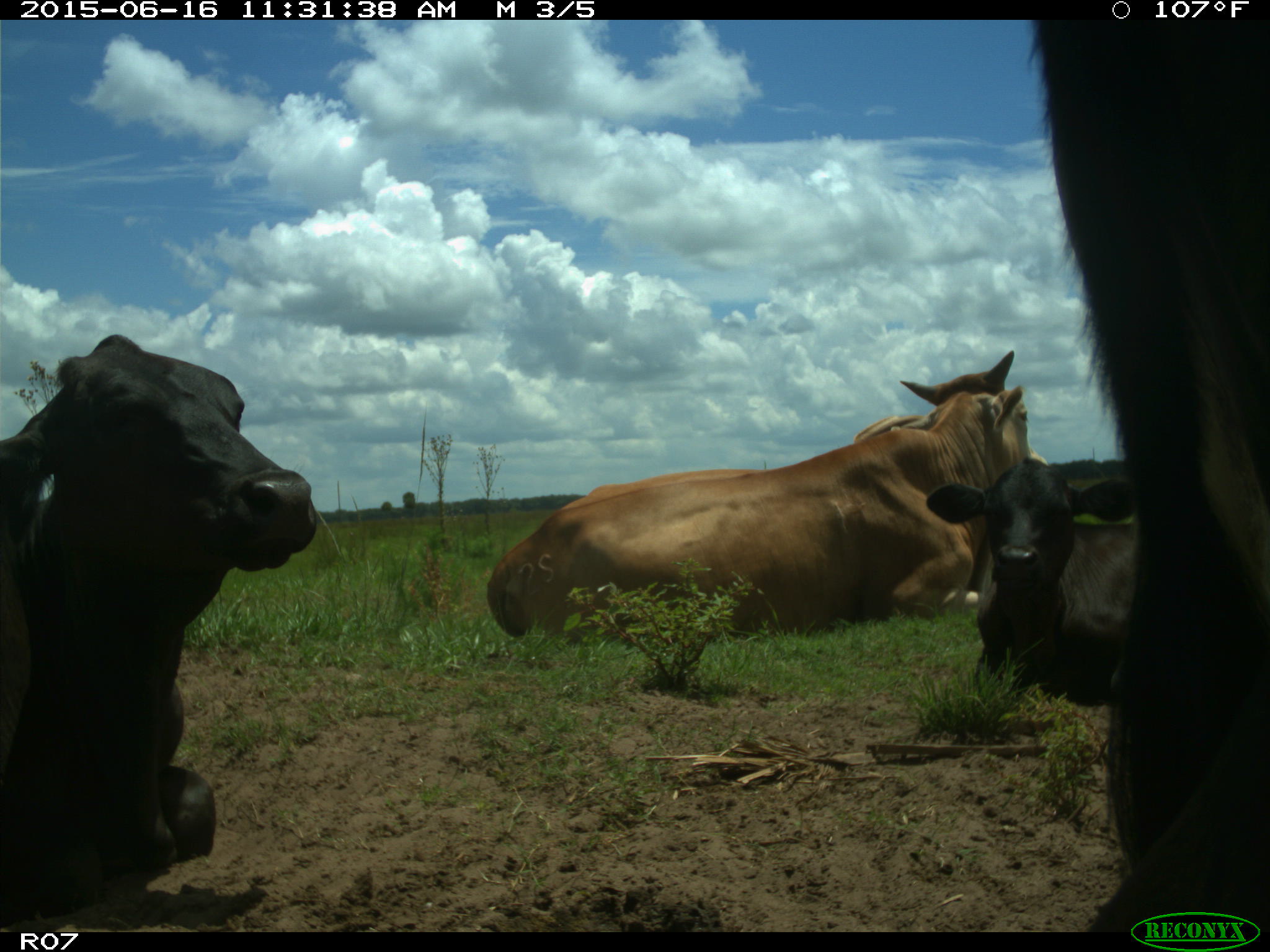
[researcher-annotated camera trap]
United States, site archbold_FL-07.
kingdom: Animalia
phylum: Chordata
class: Mammalia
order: Artiodactyla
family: Bovidae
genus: Bos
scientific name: Bos taurus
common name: domestic cow